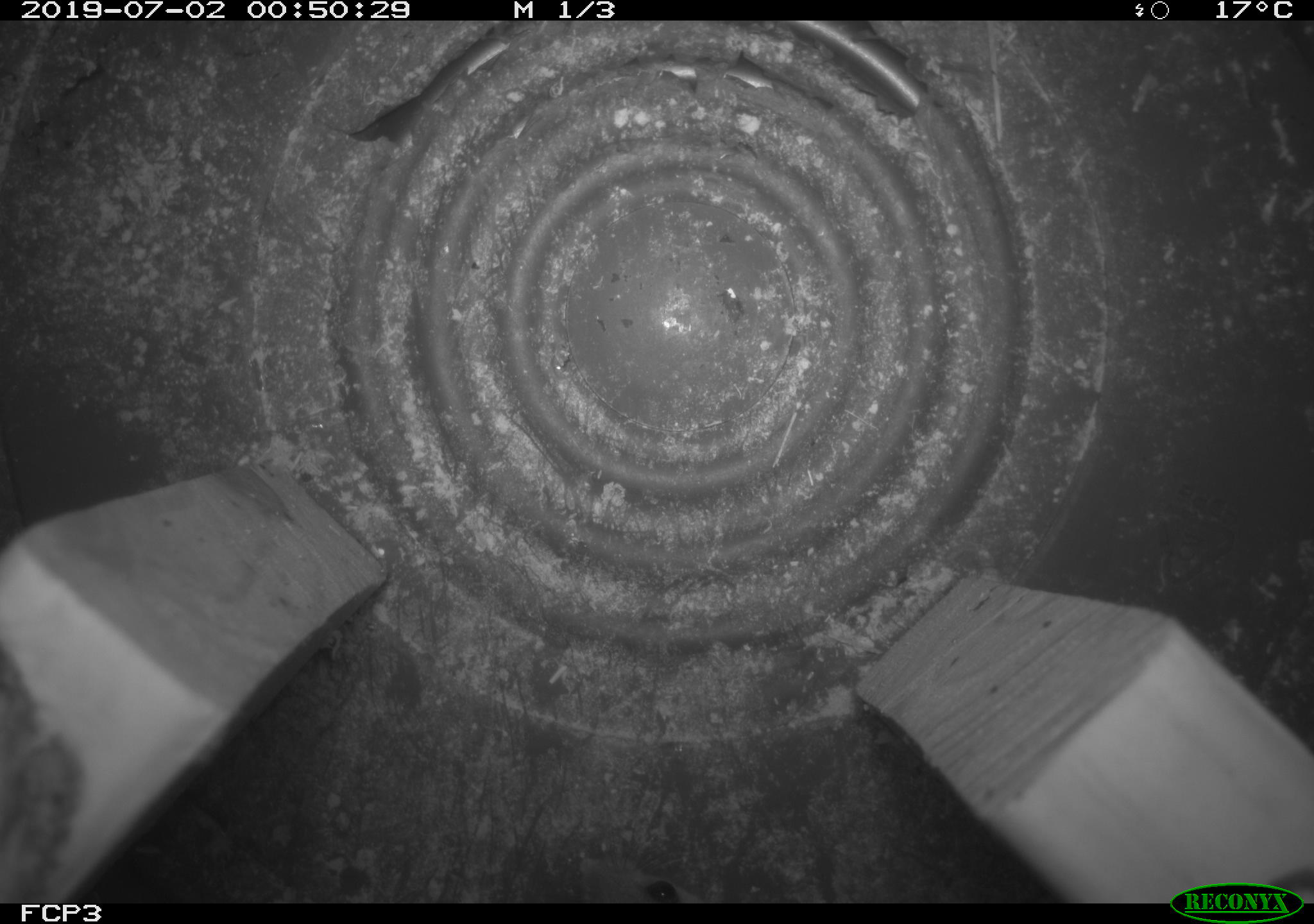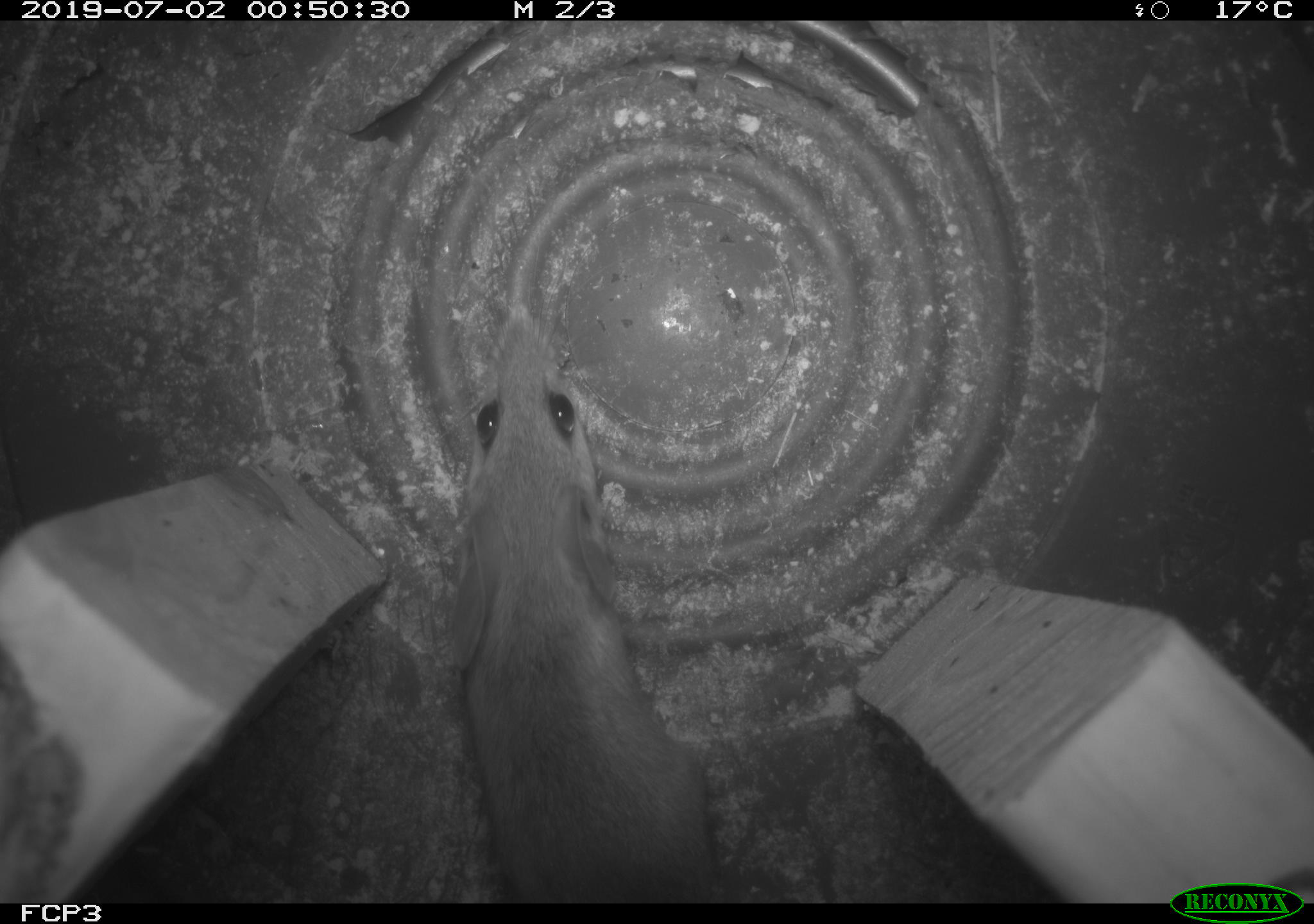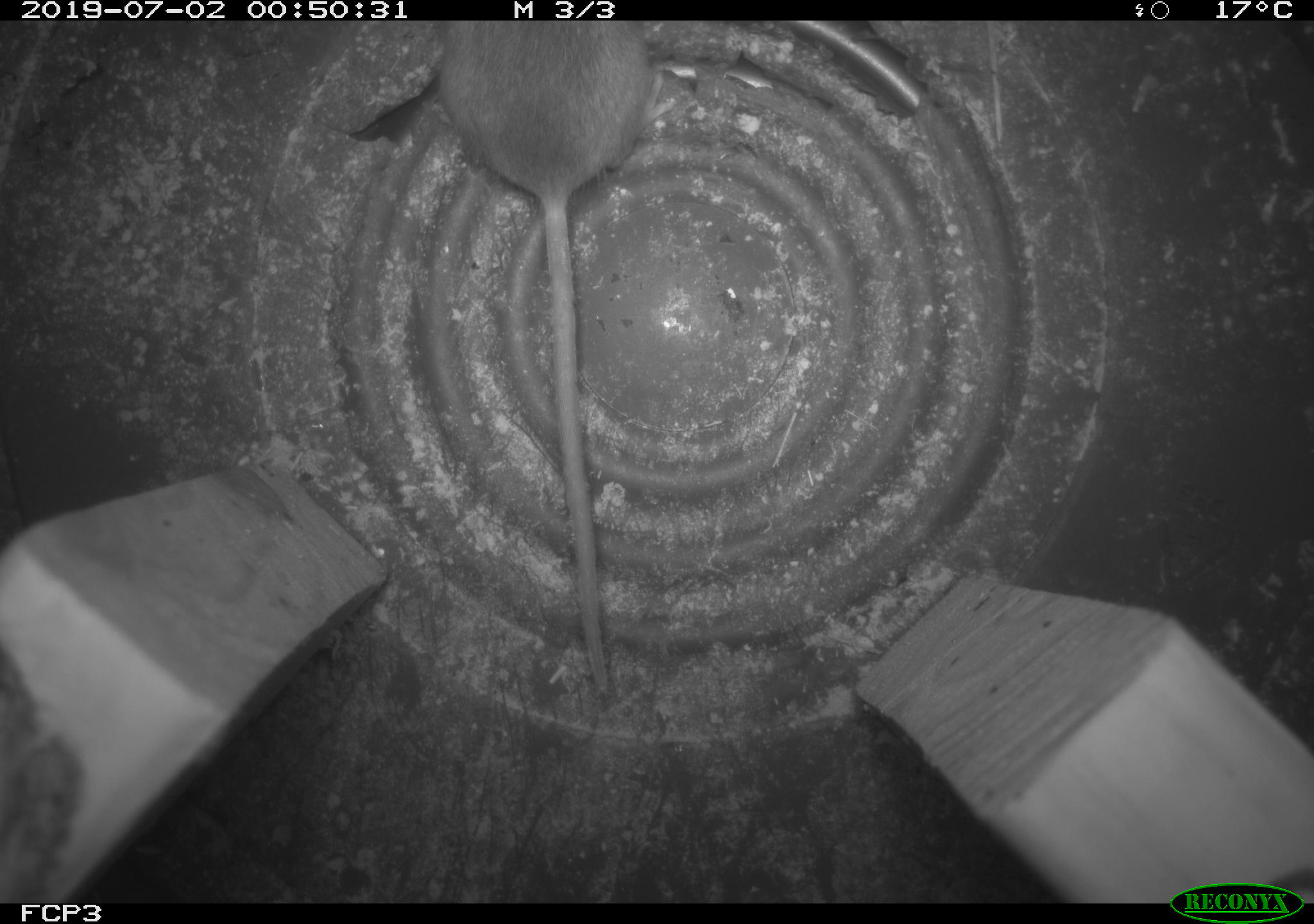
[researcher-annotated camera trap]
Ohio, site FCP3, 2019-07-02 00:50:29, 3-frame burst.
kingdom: Animalia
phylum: Chordata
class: Mammalia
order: Rodentia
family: Cricetidae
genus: Peromyscus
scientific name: Peromyscus leucopus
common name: white-footed mouse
White-footed mouse (Peromyscus leucopus).